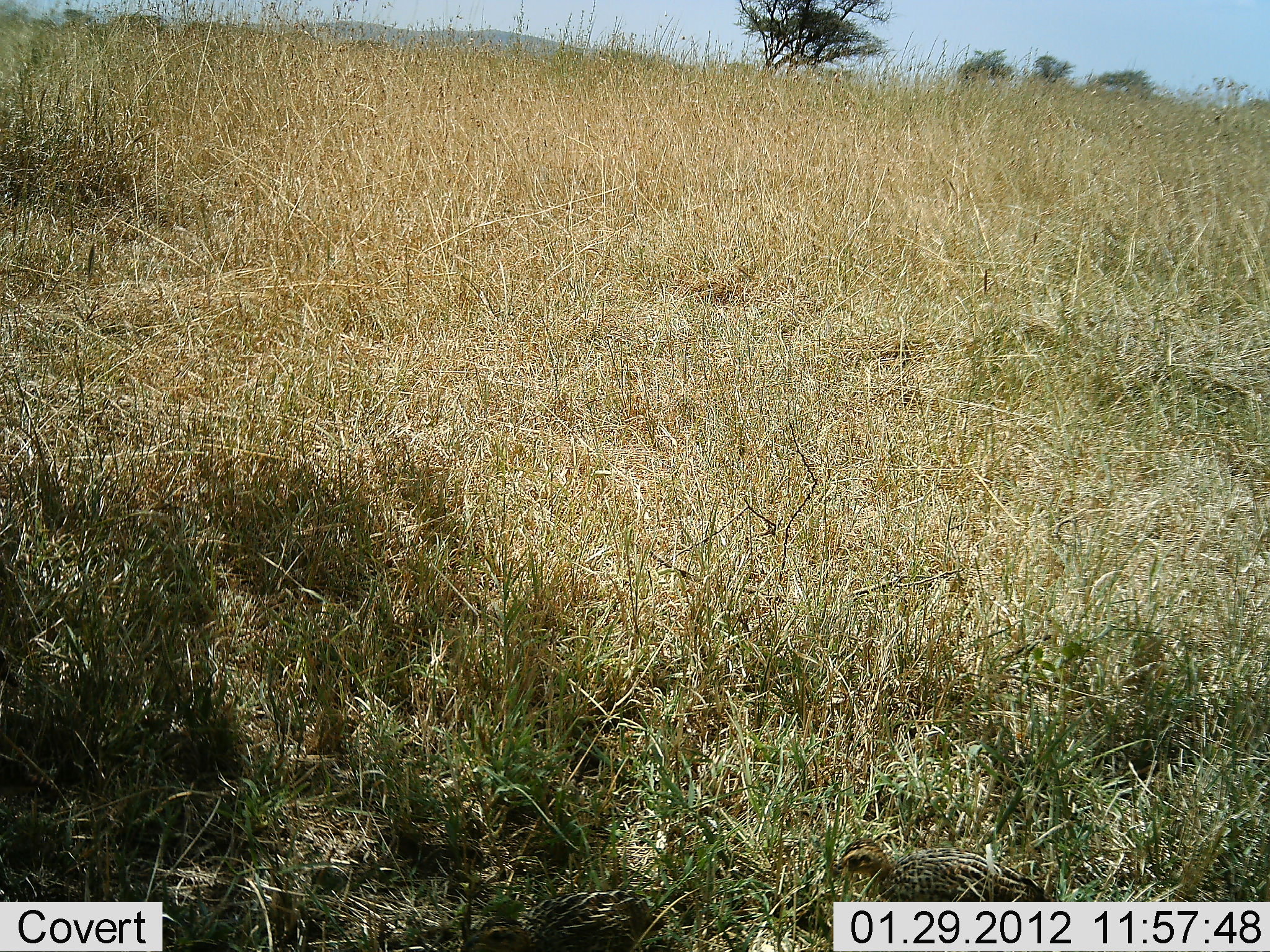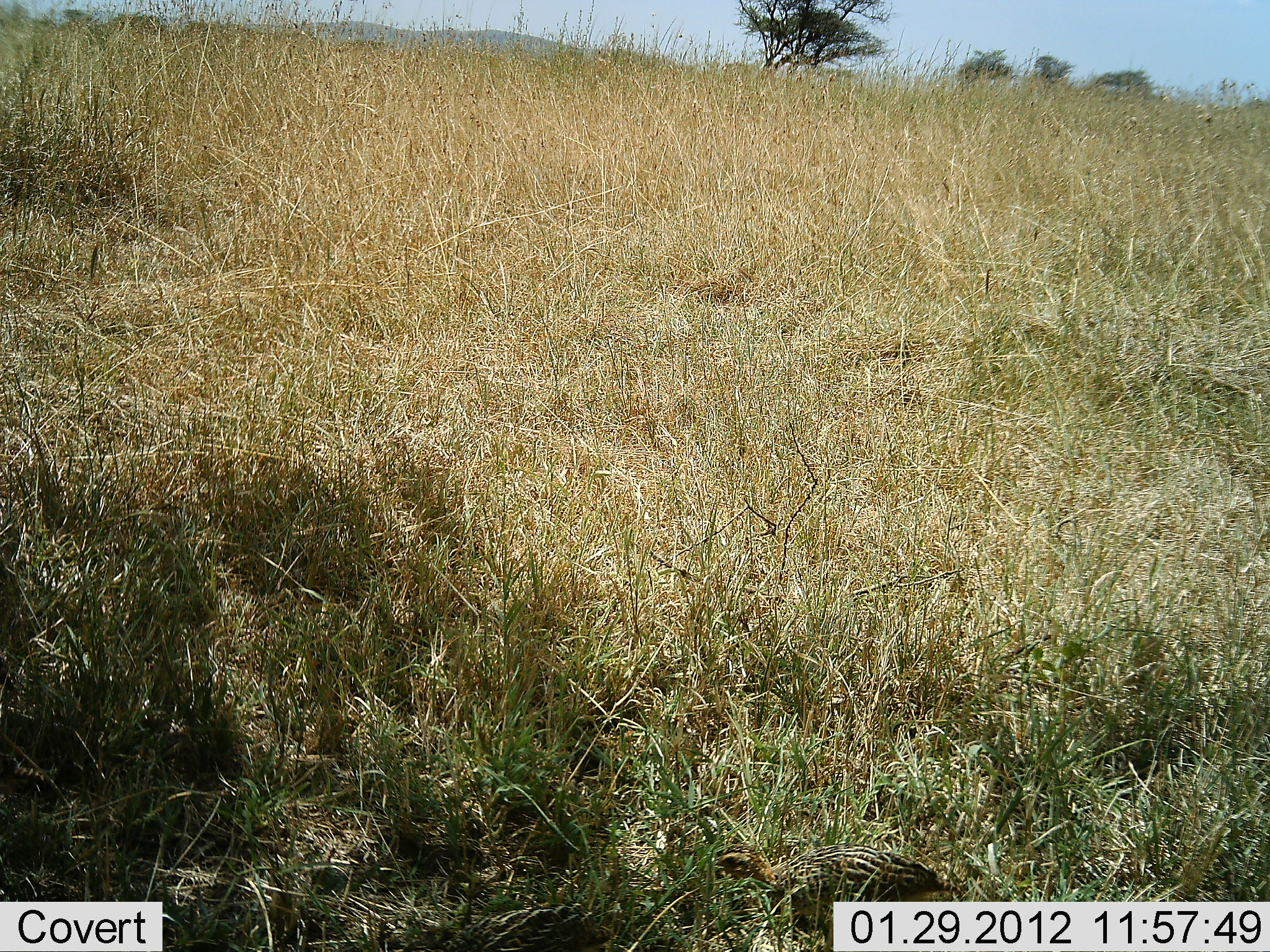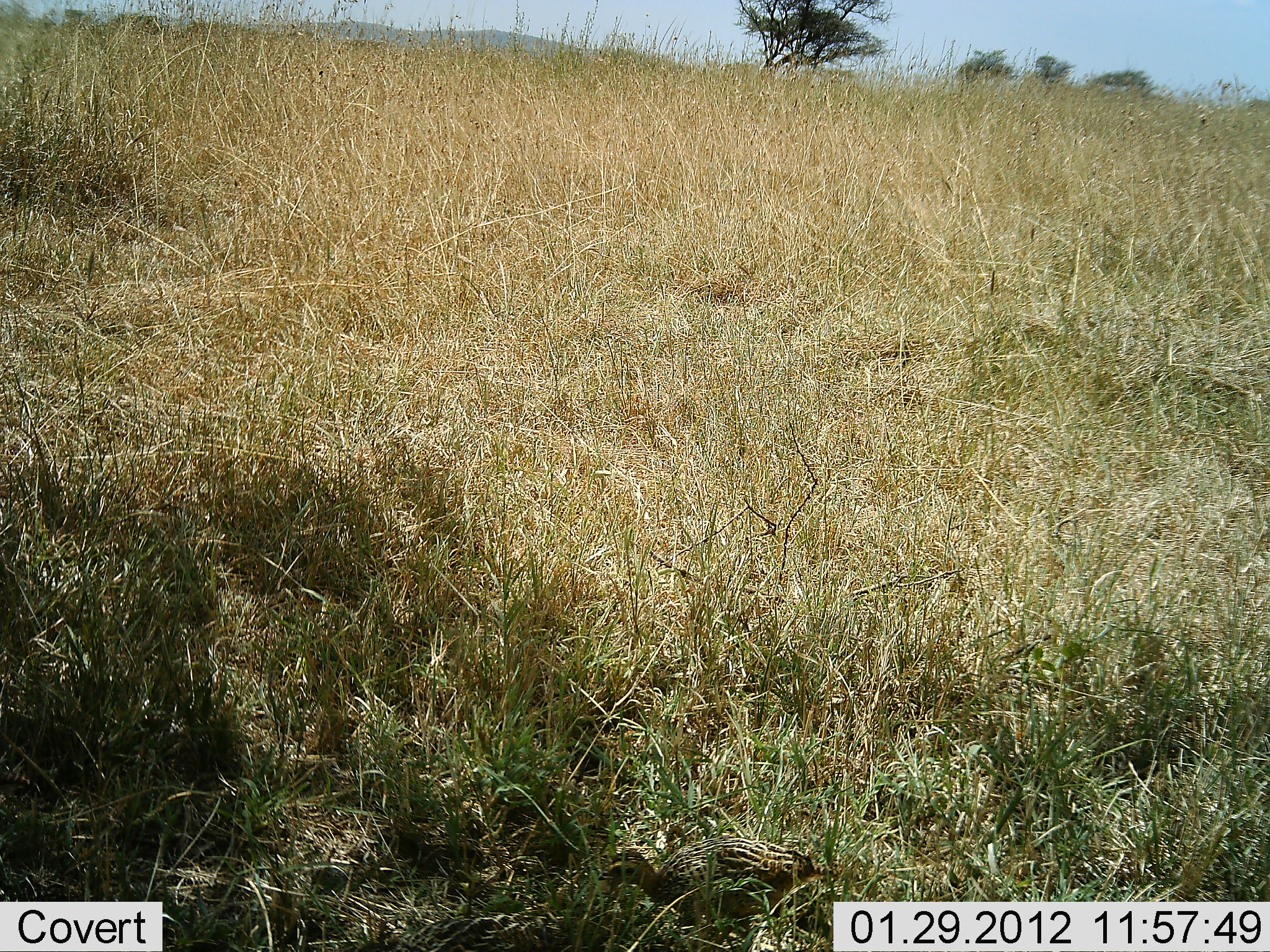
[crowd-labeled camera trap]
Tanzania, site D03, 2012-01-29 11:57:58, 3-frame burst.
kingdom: Animalia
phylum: Chordata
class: Aves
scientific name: Aves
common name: bird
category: otherbird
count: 1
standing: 5%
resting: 0%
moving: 95%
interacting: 0%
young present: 0%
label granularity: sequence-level